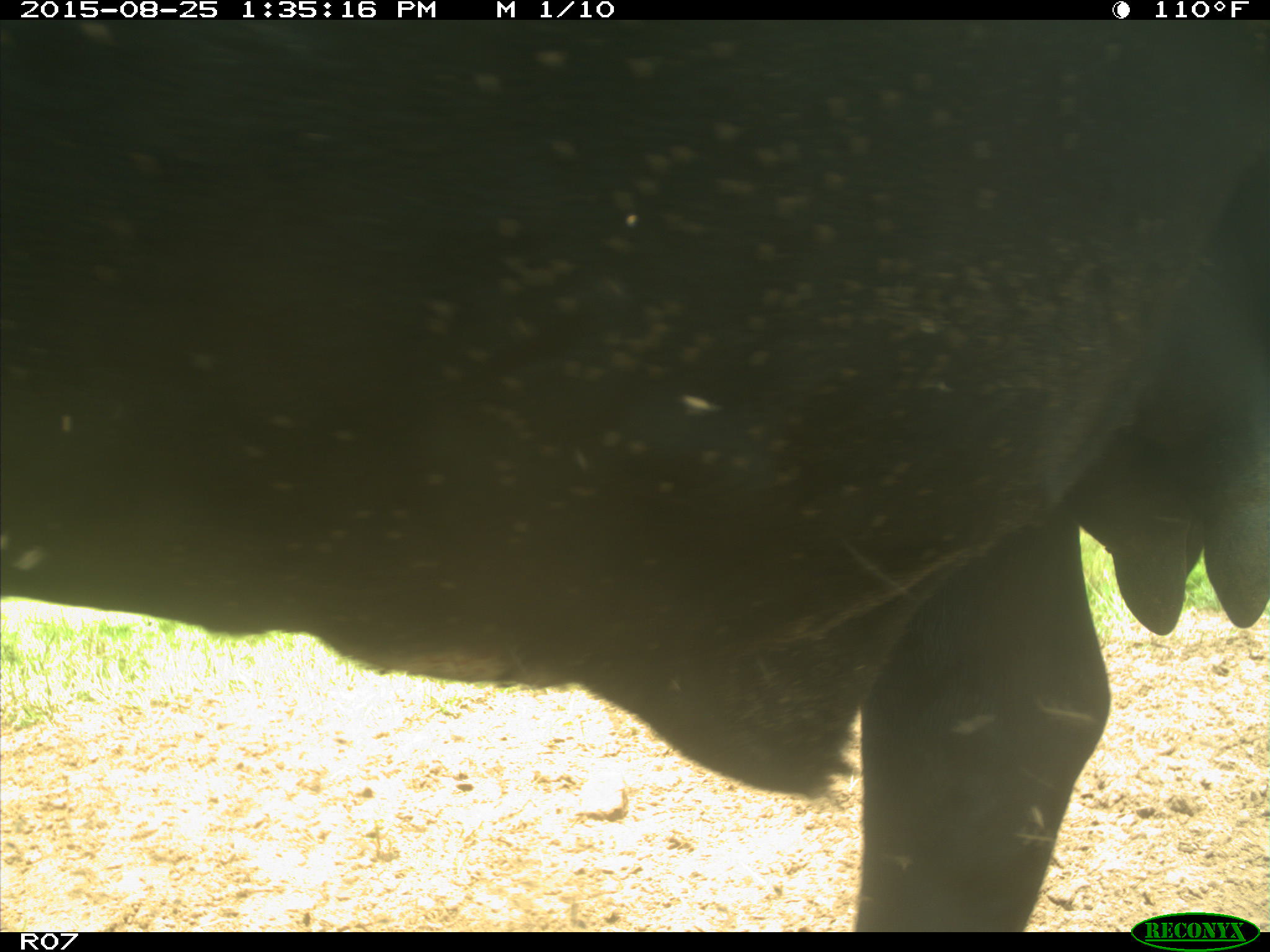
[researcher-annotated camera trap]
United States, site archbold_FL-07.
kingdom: Animalia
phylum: Chordata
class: Mammalia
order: Artiodactyla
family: Bovidae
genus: Bos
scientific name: Bos taurus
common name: domestic cow